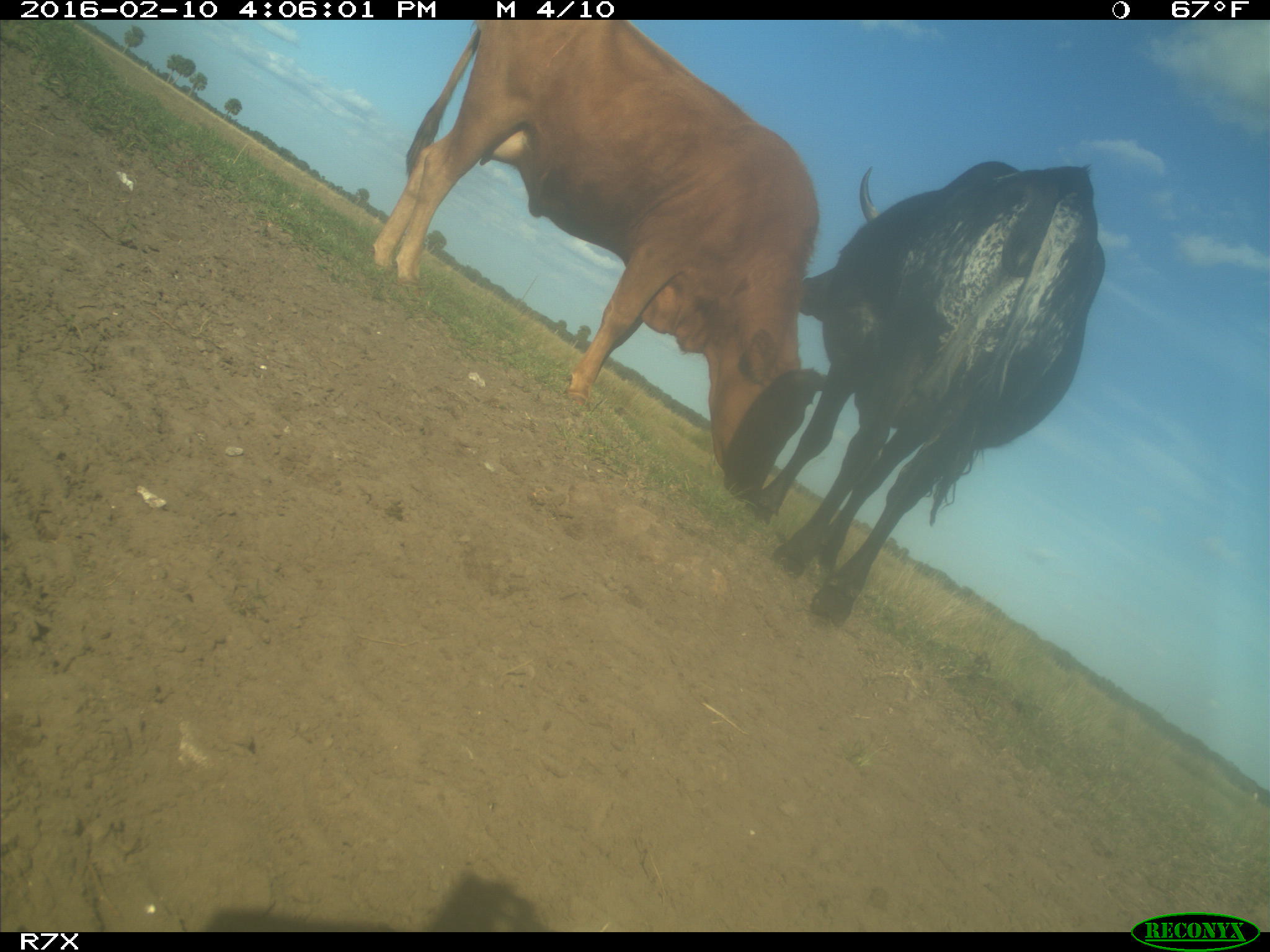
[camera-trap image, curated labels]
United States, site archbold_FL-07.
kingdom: Animalia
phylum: Chordata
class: Mammalia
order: Artiodactyla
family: Bovidae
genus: Bos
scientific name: Bos taurus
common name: domestic cow